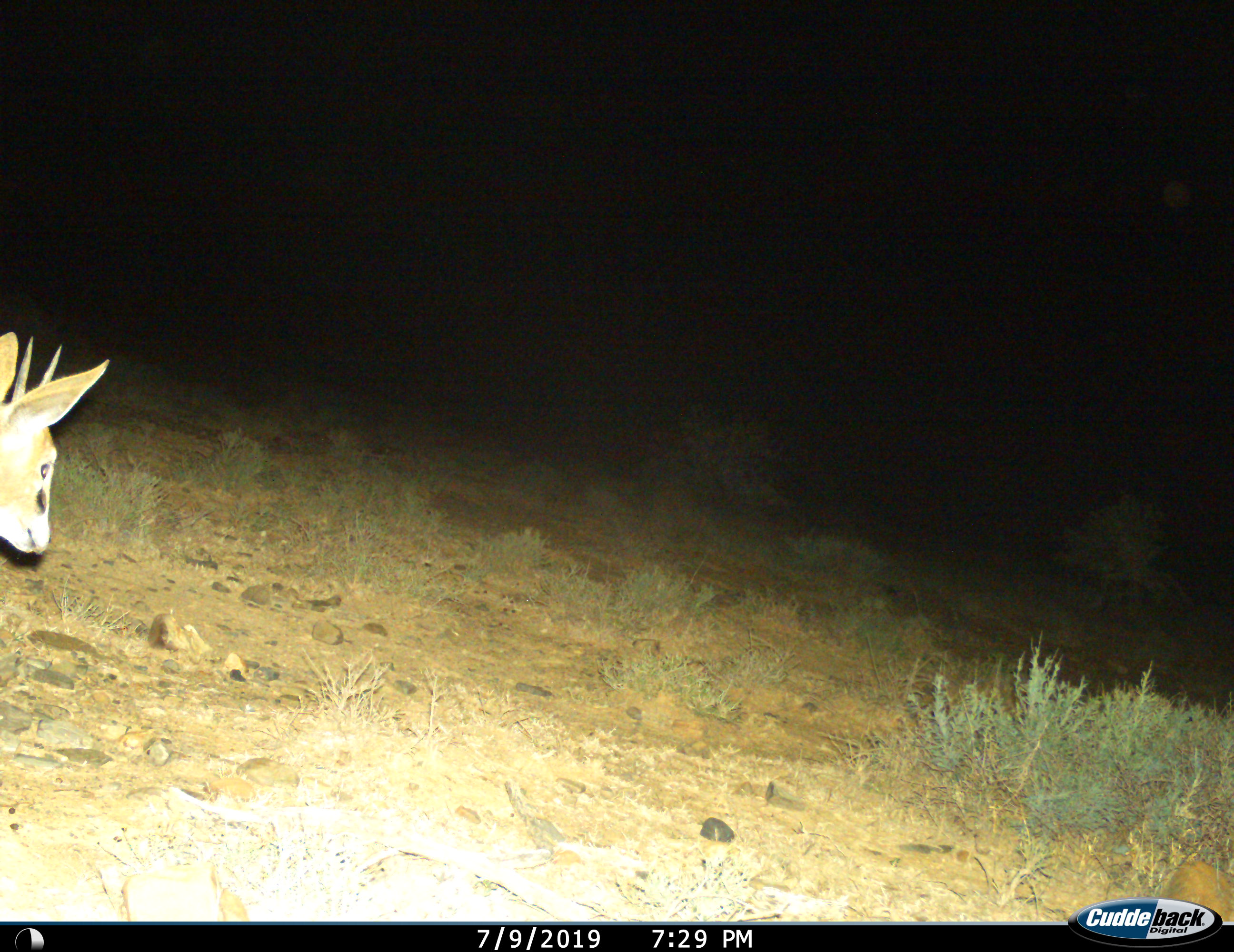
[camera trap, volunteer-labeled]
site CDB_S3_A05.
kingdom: Animalia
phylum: Chordata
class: Mammalia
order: Artiodactyla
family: Bovidae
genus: Sylvicapra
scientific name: Sylvicapra grimmia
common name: common duiker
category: duikercommongrey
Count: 1.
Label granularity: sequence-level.